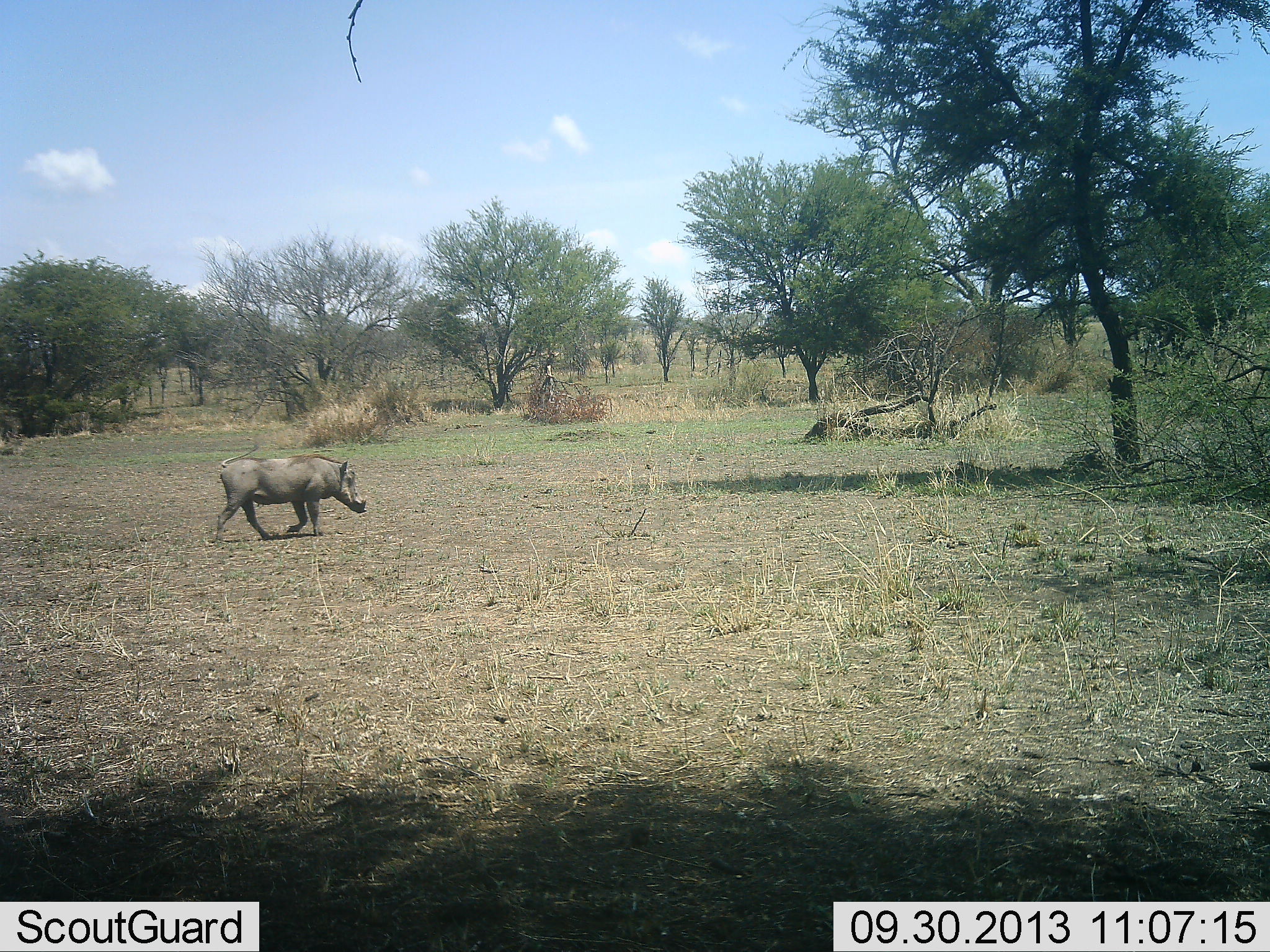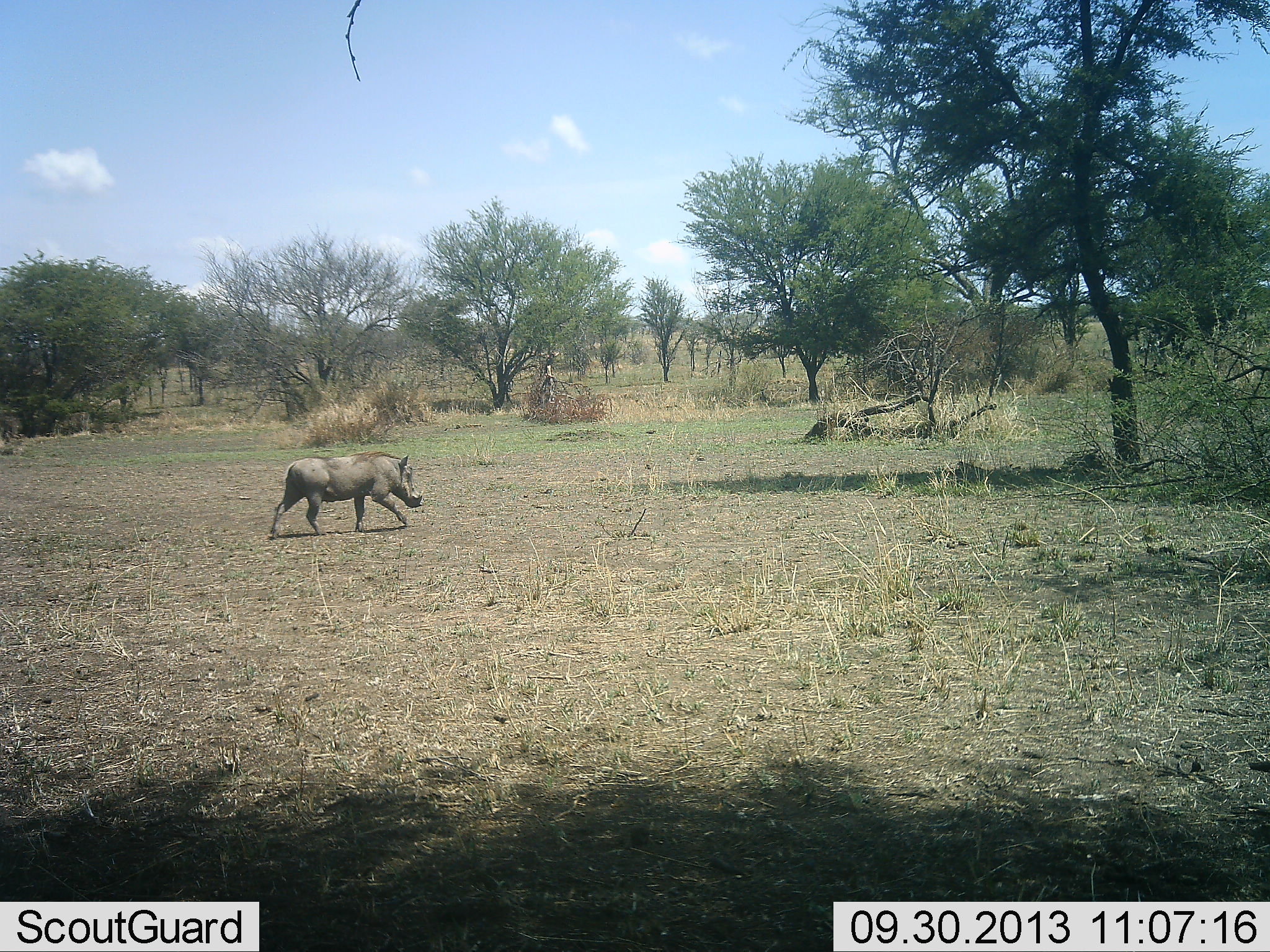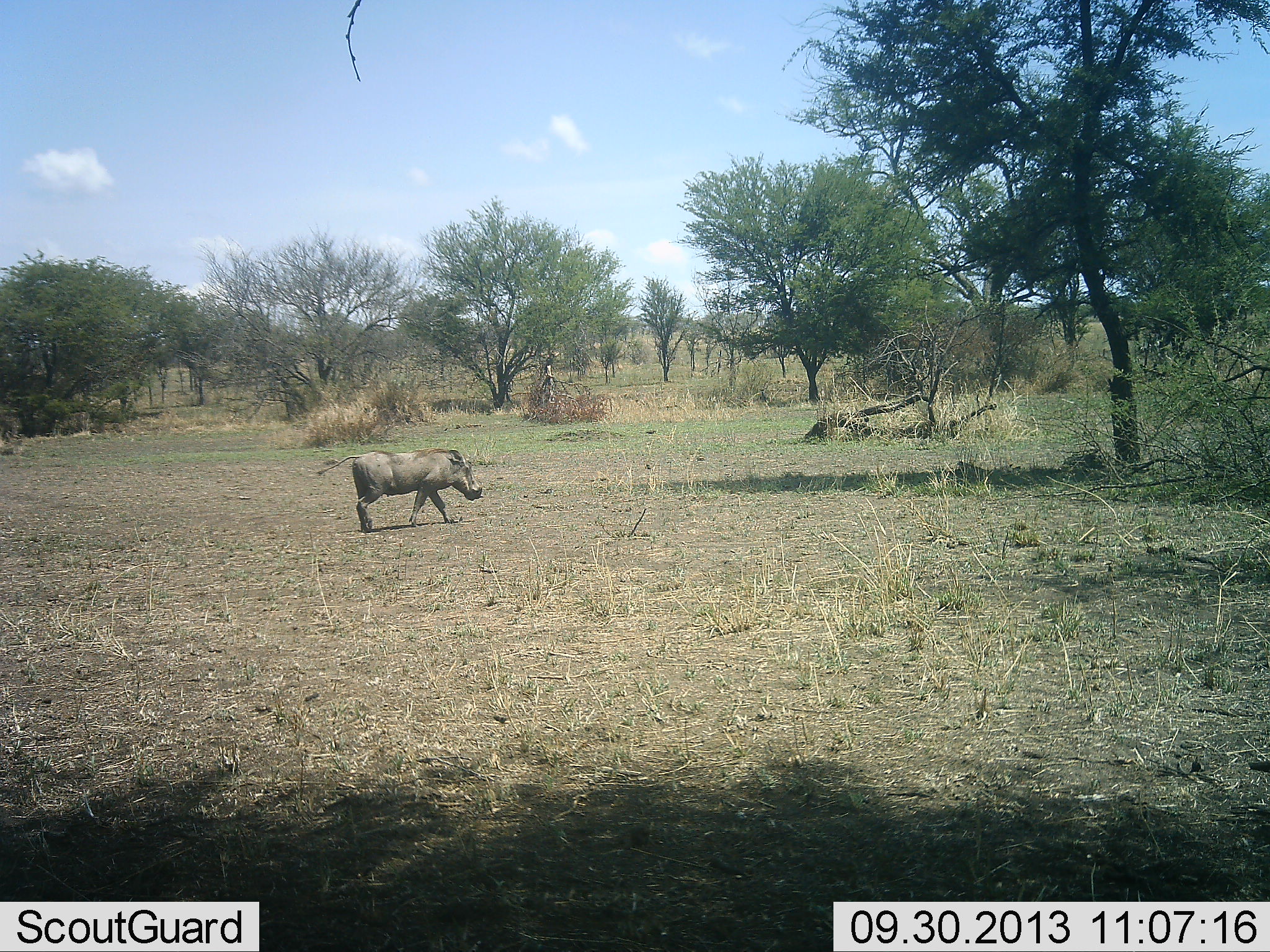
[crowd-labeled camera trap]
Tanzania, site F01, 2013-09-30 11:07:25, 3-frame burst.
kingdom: Animalia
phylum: Chordata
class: Mammalia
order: Artiodactyla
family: Suidae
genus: Phacochoerus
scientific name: Phacochoerus africanus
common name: warthog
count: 1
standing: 0%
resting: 0%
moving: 100%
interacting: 0%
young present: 0%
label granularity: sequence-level